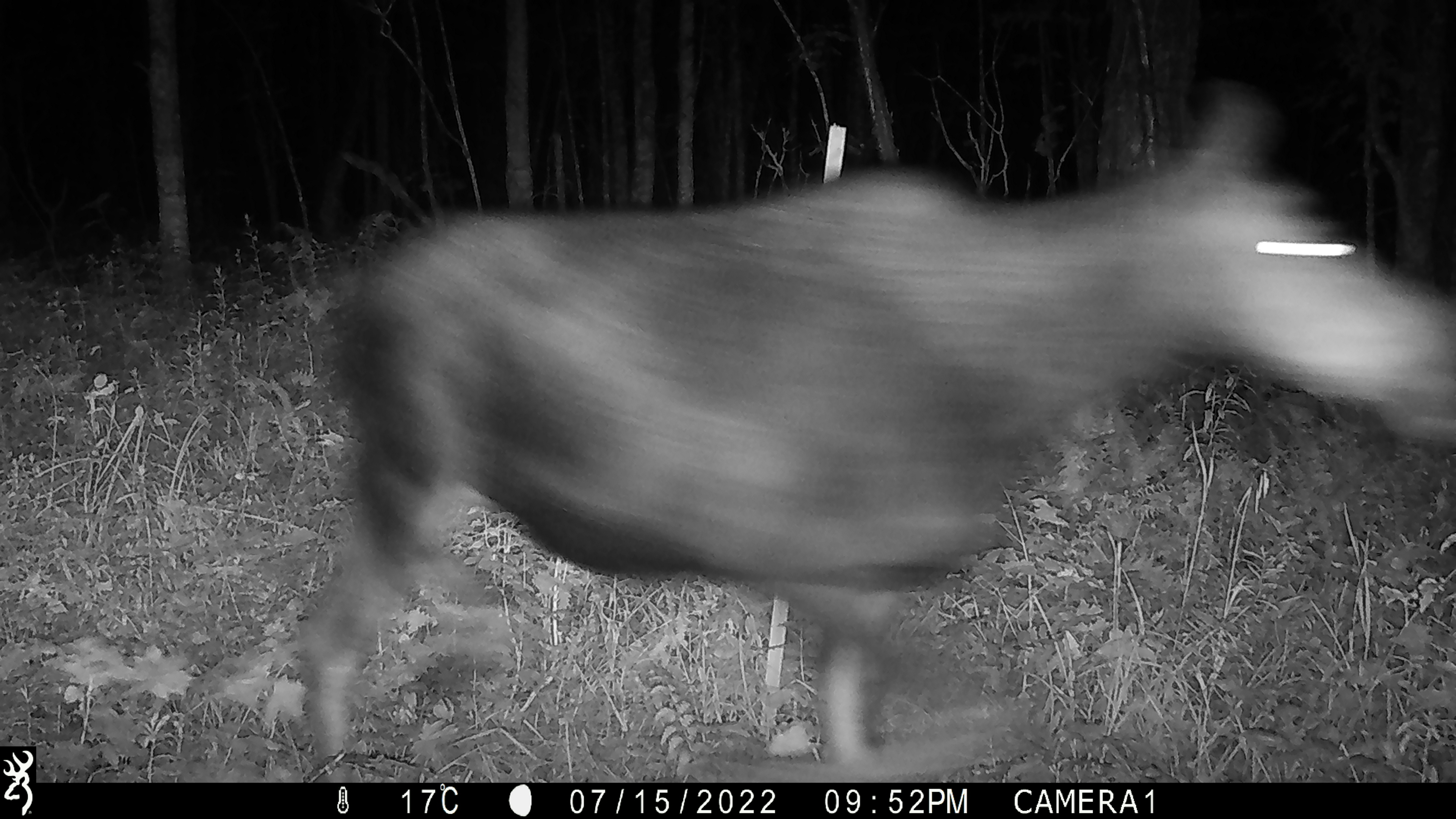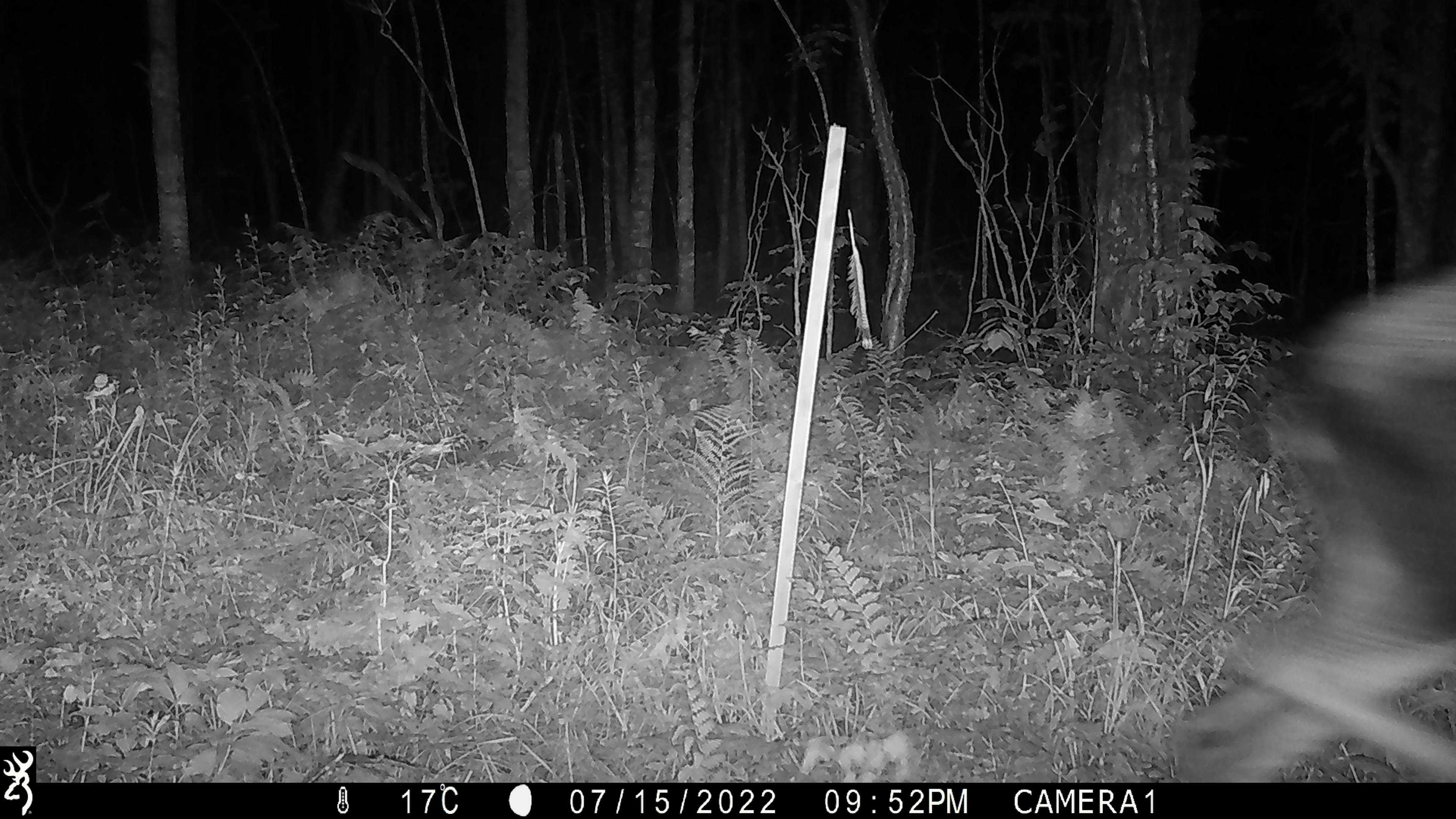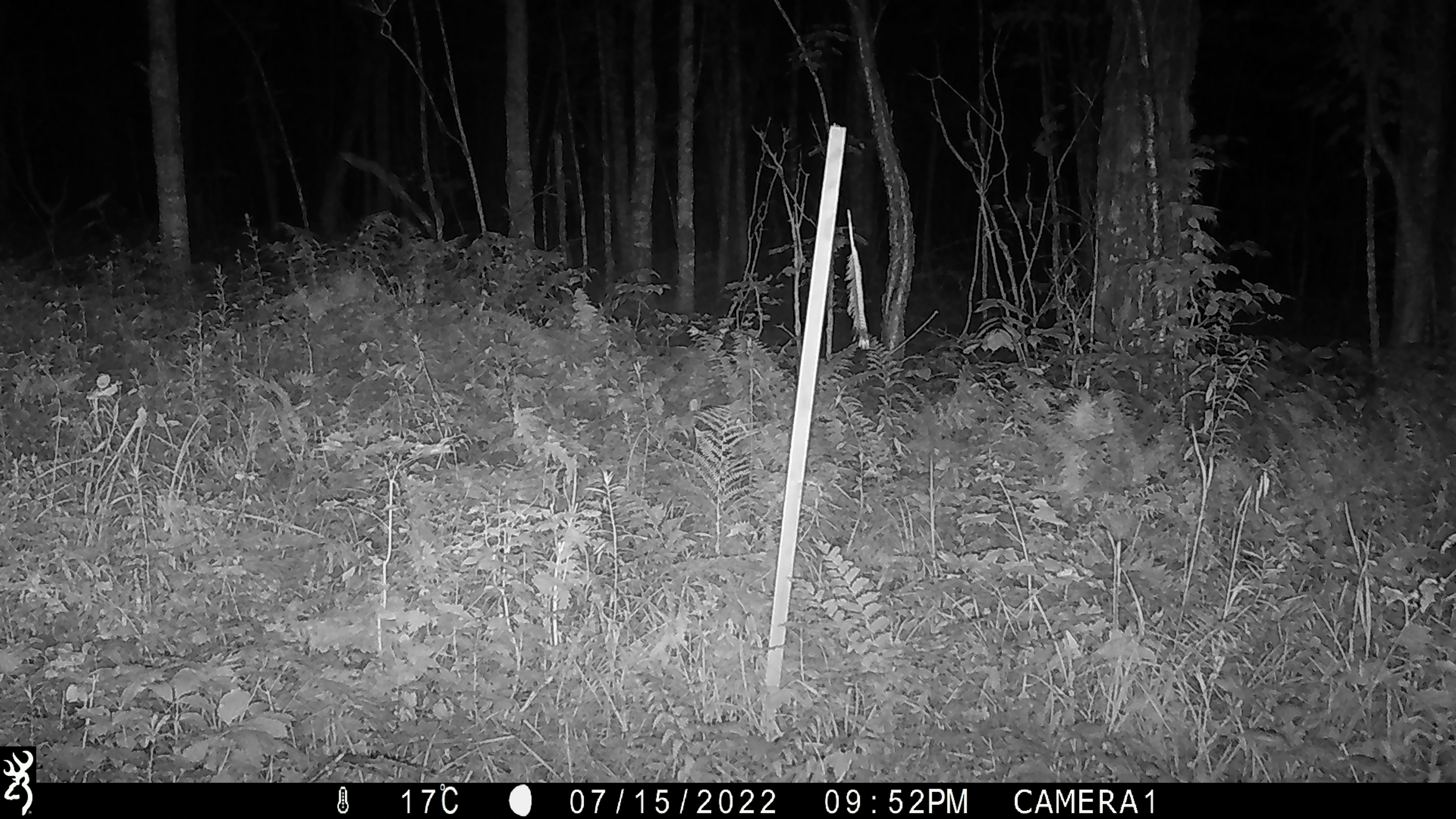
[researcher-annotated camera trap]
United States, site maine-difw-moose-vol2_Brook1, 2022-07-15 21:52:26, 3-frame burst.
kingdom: Animalia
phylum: Chordata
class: Mammalia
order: Artiodactyla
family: Cervidae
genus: Alces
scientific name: Alces alces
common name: moose